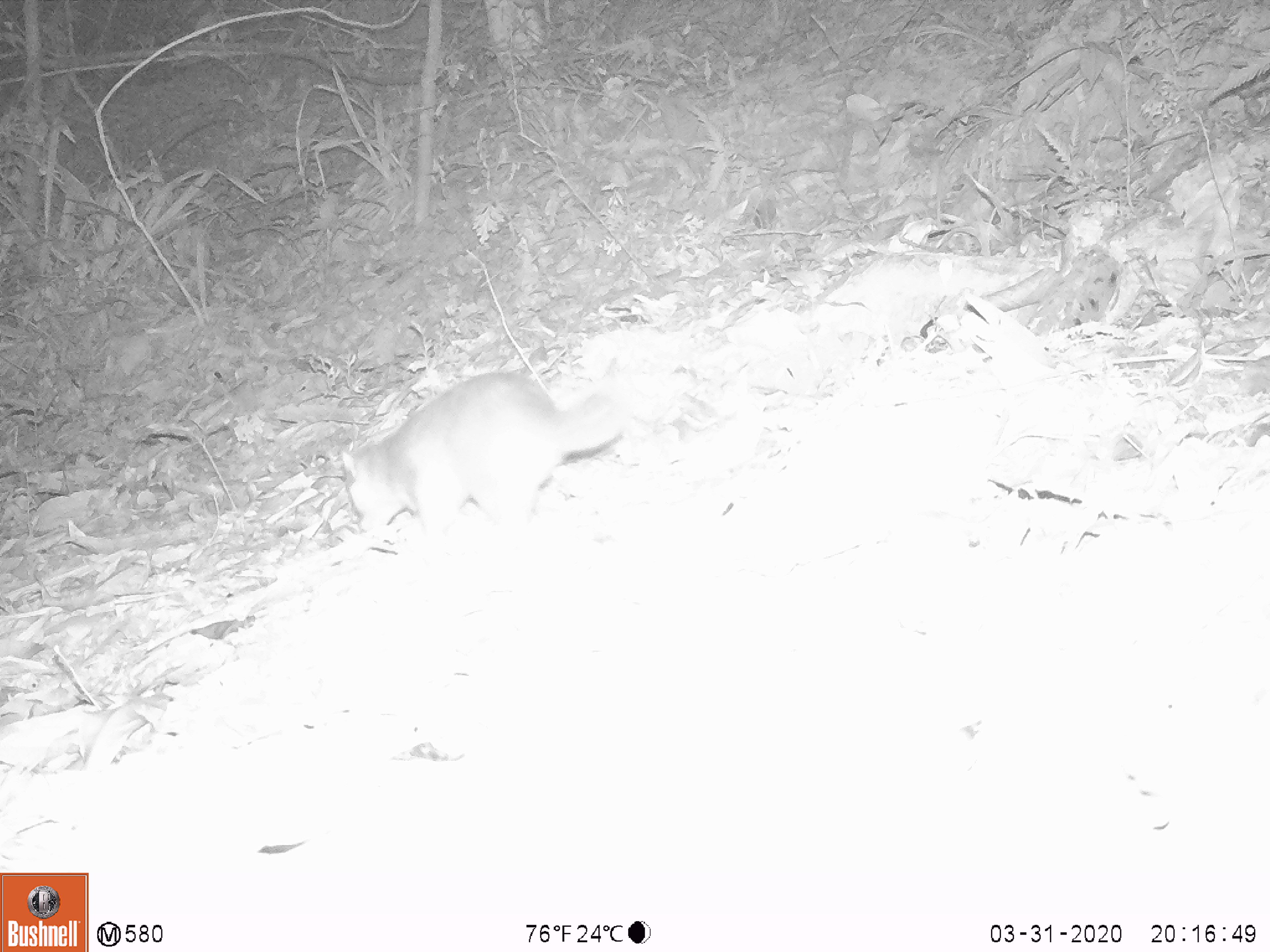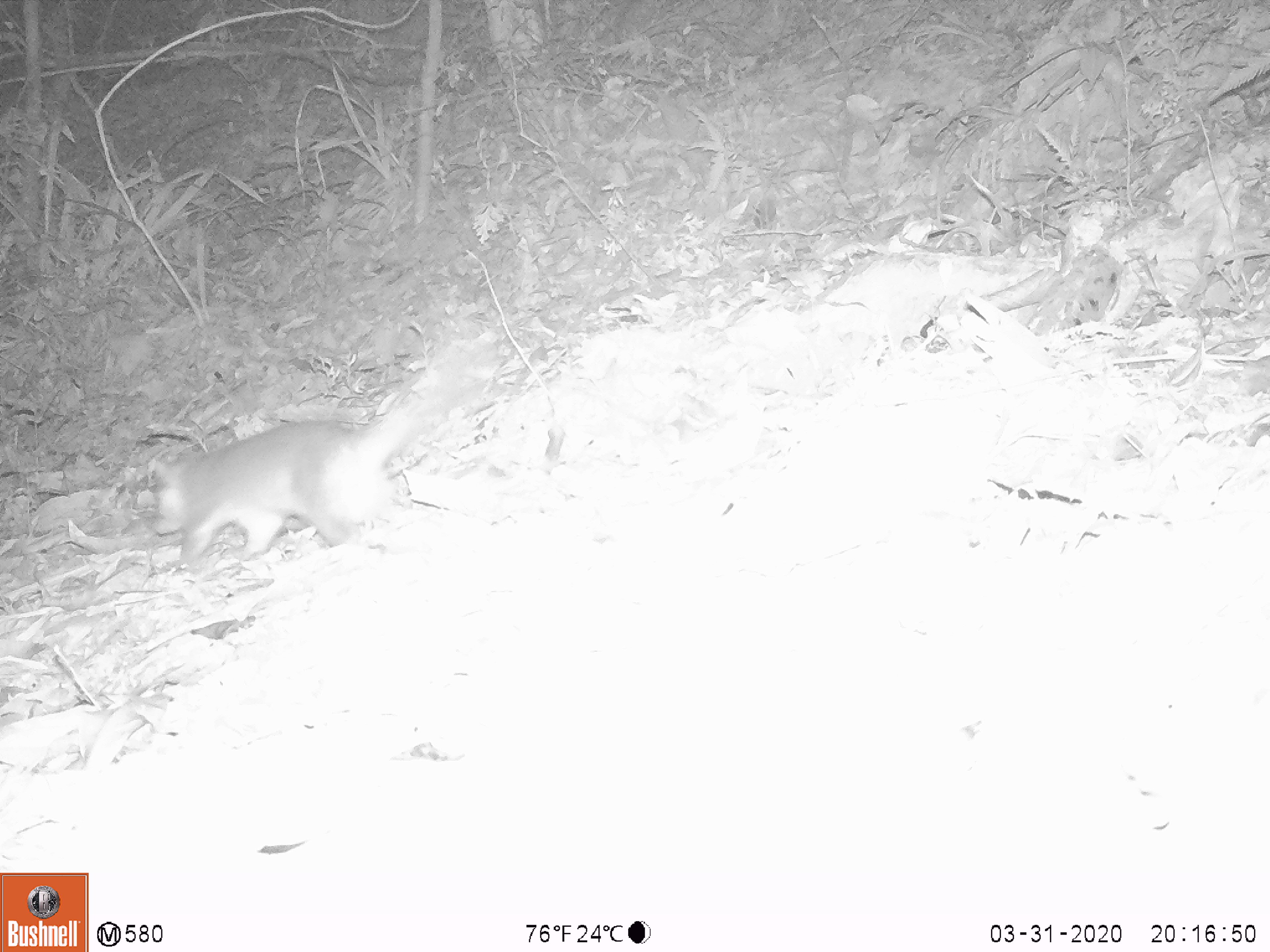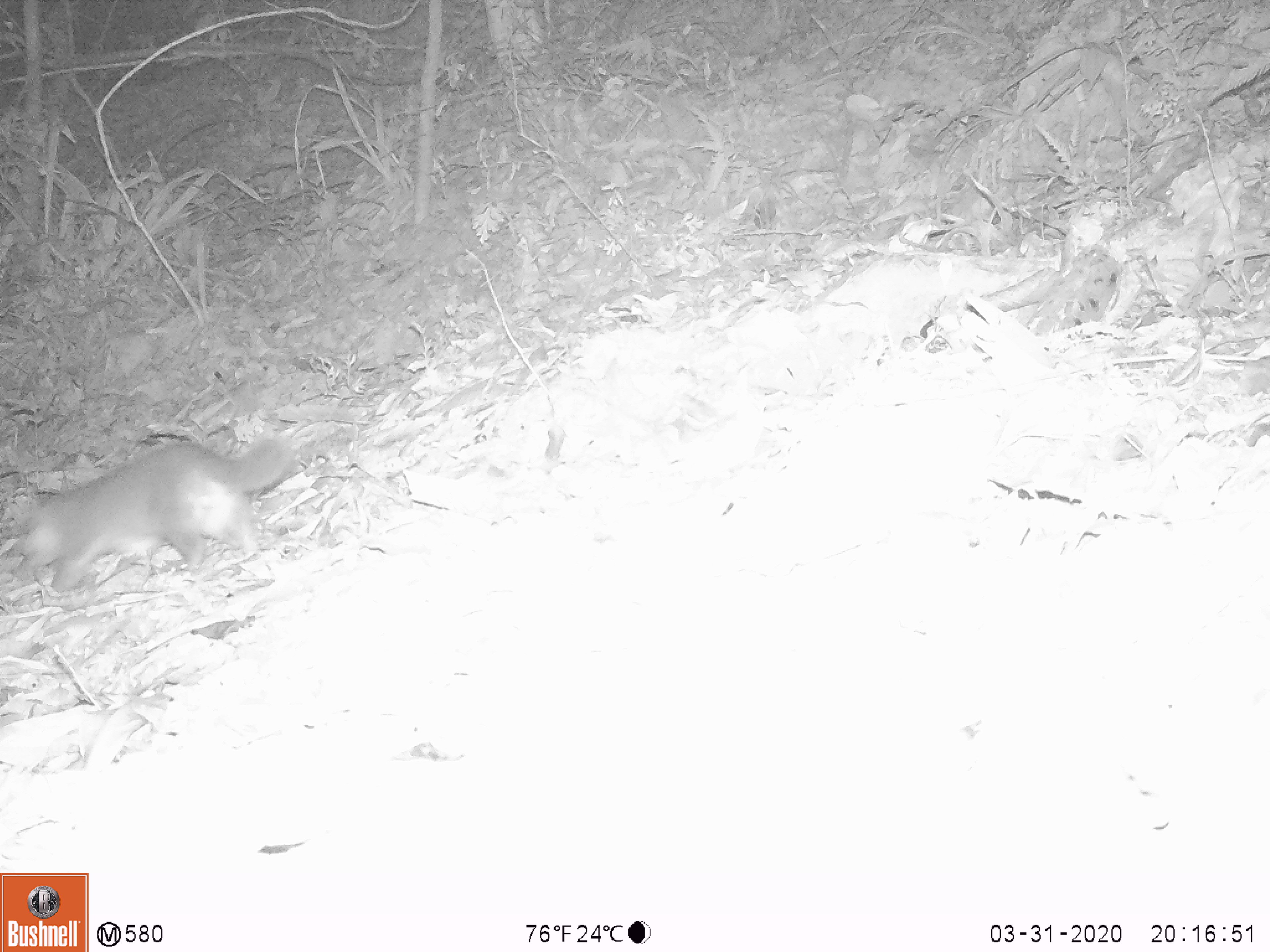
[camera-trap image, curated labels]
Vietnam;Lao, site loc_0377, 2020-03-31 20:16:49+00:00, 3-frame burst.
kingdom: Animalia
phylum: Chordata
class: Mammalia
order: Carnivora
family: Mustelidae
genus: Melogale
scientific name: Melogale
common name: ferret badger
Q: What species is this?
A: Ferret badger (Melogale).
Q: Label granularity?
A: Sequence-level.